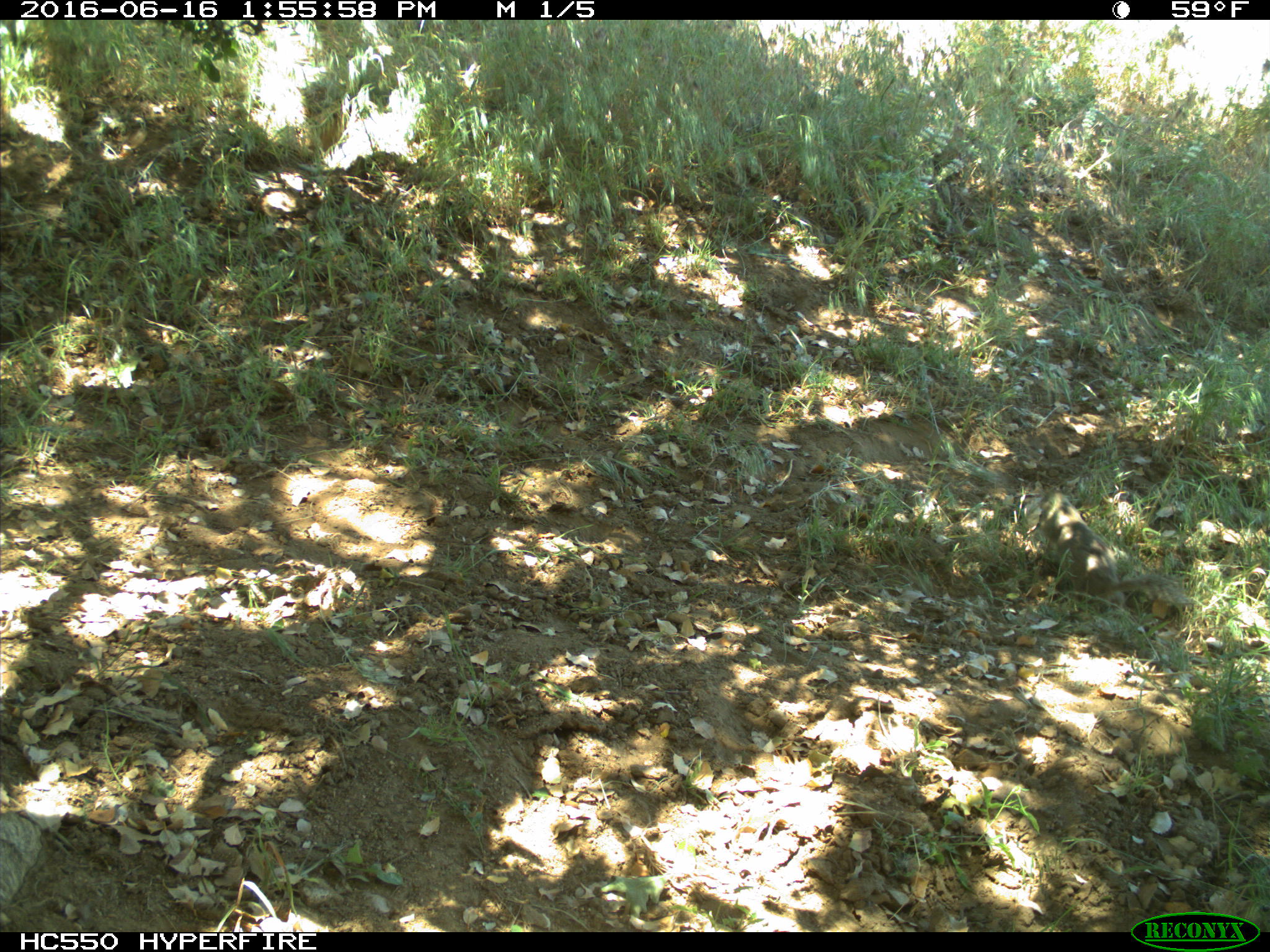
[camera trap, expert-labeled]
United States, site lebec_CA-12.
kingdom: Animalia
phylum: Chordata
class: Mammalia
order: Rodentia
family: Sciuridae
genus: Otospermophilus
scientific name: Otospermophilus beecheyi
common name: california ground squirrel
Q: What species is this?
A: Otospermophilus beecheyi (california ground squirrel).